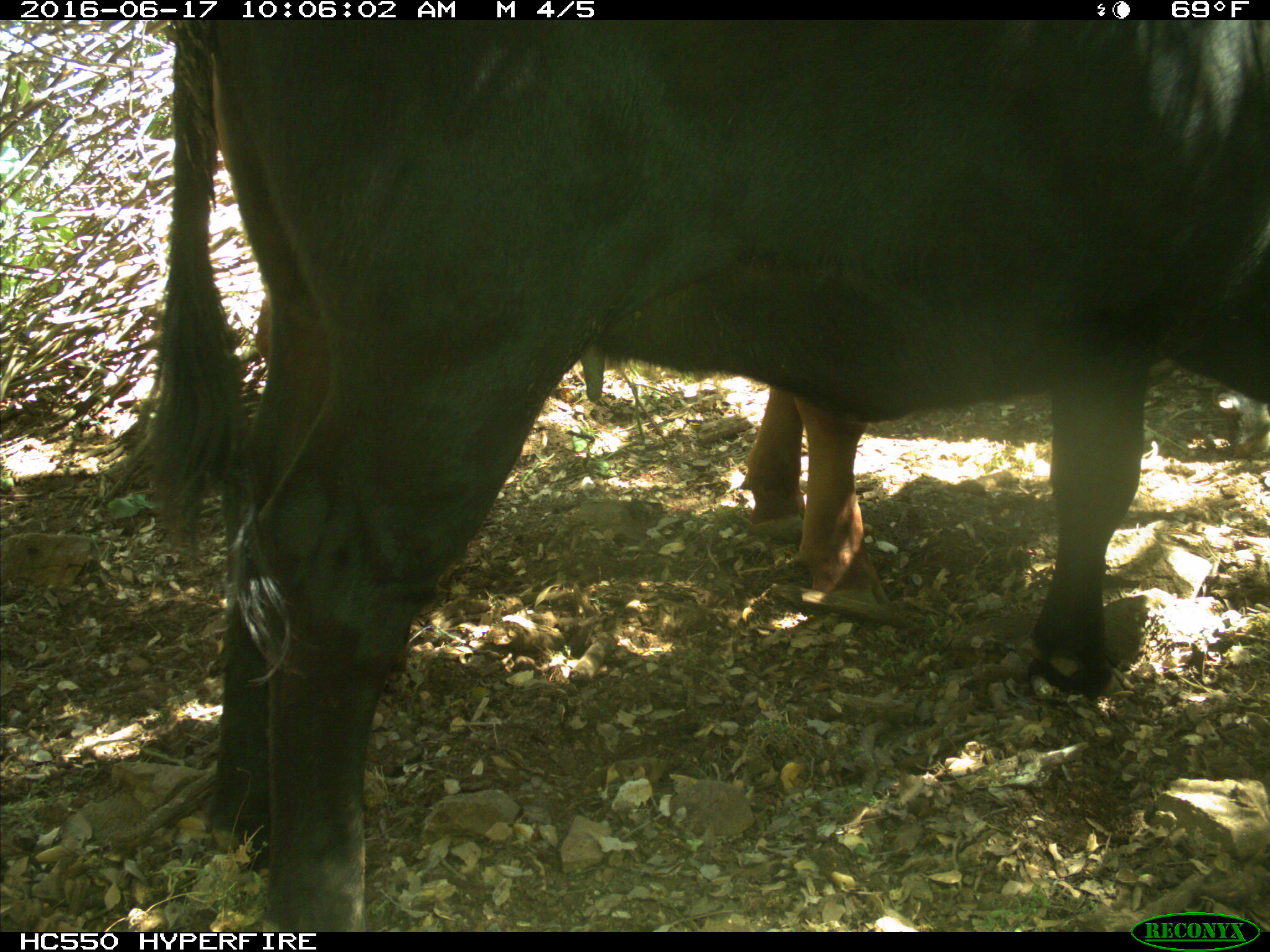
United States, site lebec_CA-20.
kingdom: Animalia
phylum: Chordata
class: Mammalia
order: Artiodactyla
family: Bovidae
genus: Bos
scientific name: Bos taurus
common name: domestic cow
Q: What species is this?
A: Bos taurus (domestic cow).